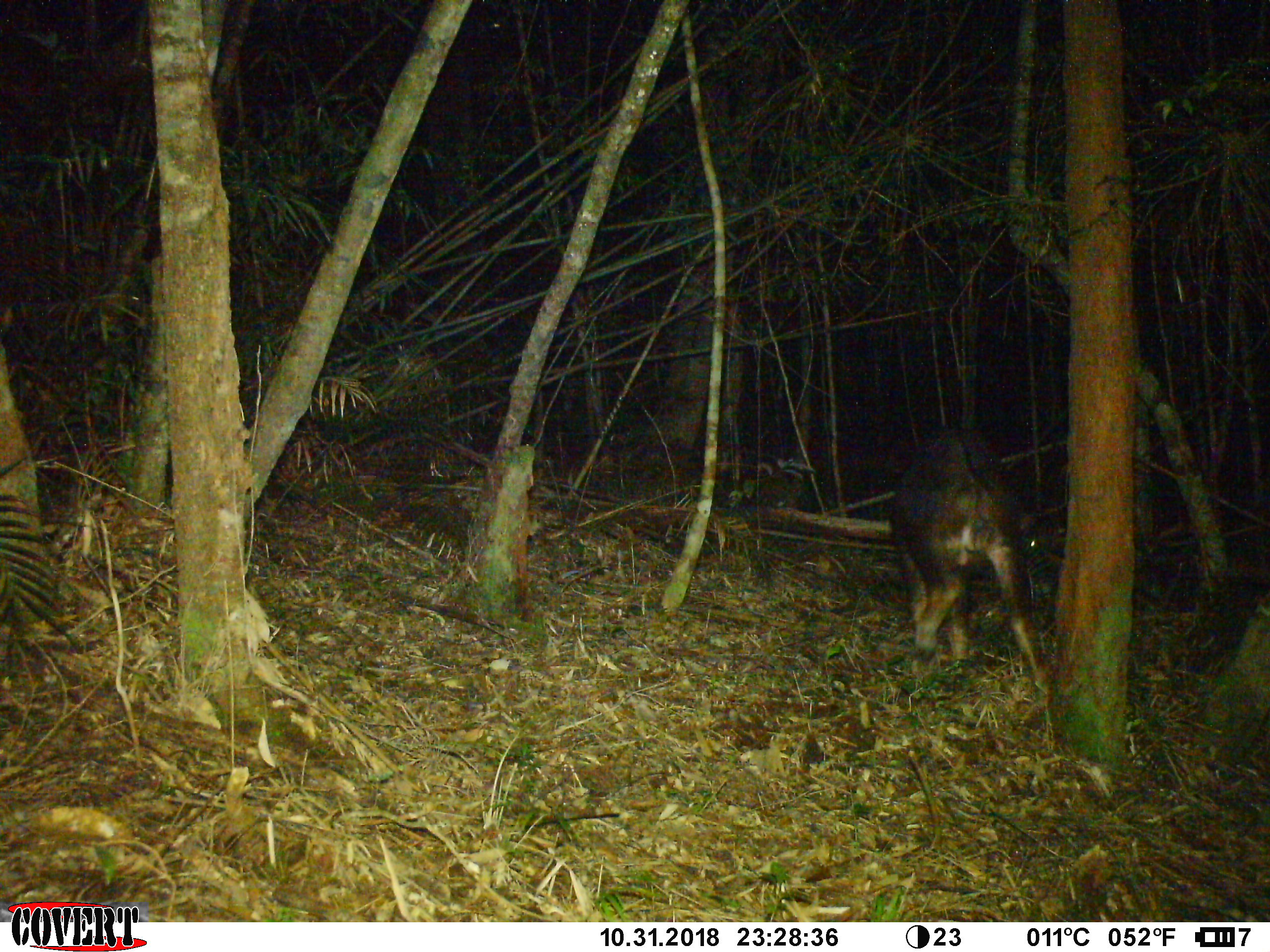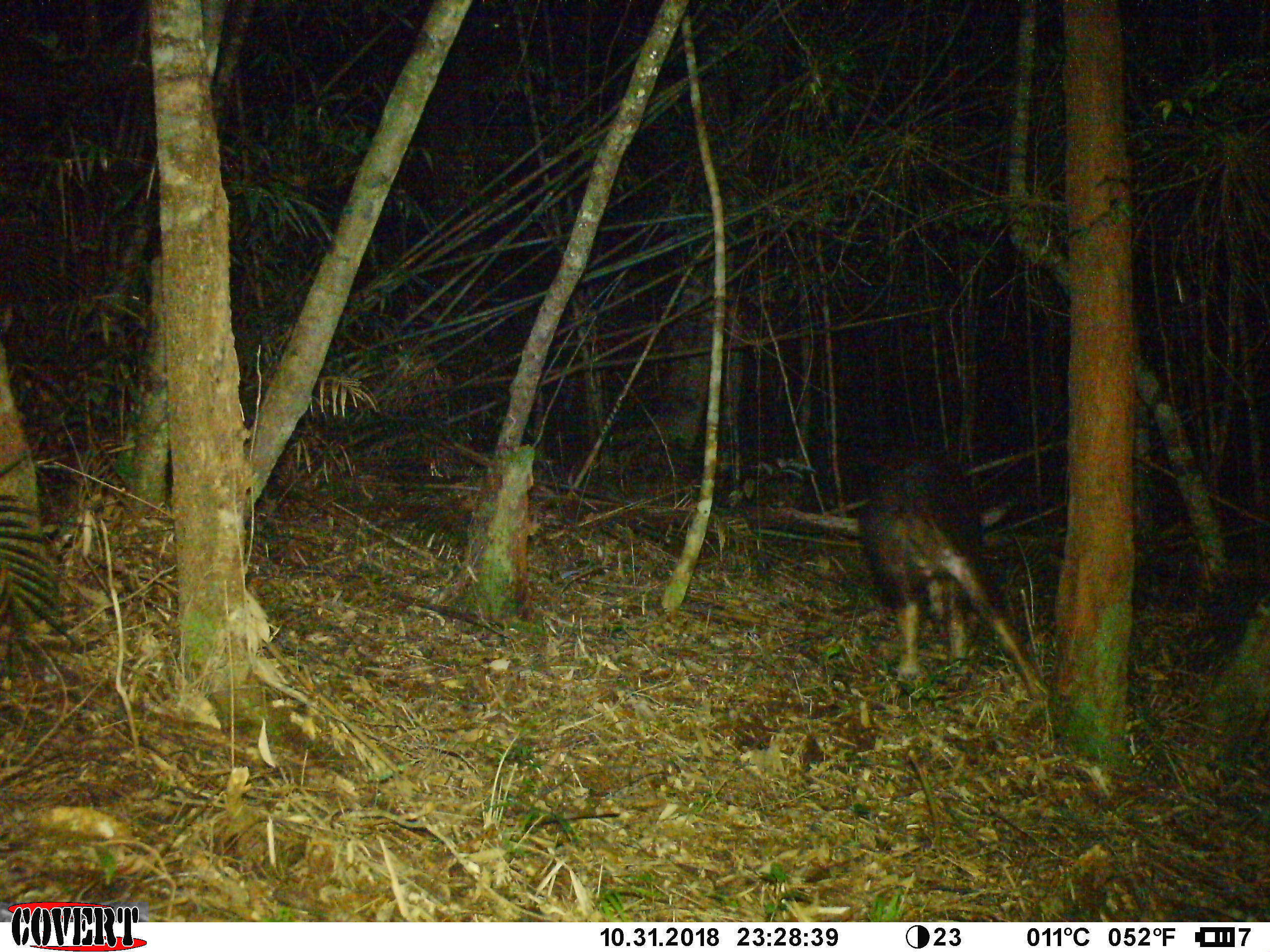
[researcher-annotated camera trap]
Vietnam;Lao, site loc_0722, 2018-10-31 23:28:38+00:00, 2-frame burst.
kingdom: Animalia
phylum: Chordata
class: Mammalia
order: Artiodactyla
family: Bovidae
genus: Capricornis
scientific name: Capricornis sumatraensis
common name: chinese serow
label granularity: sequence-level